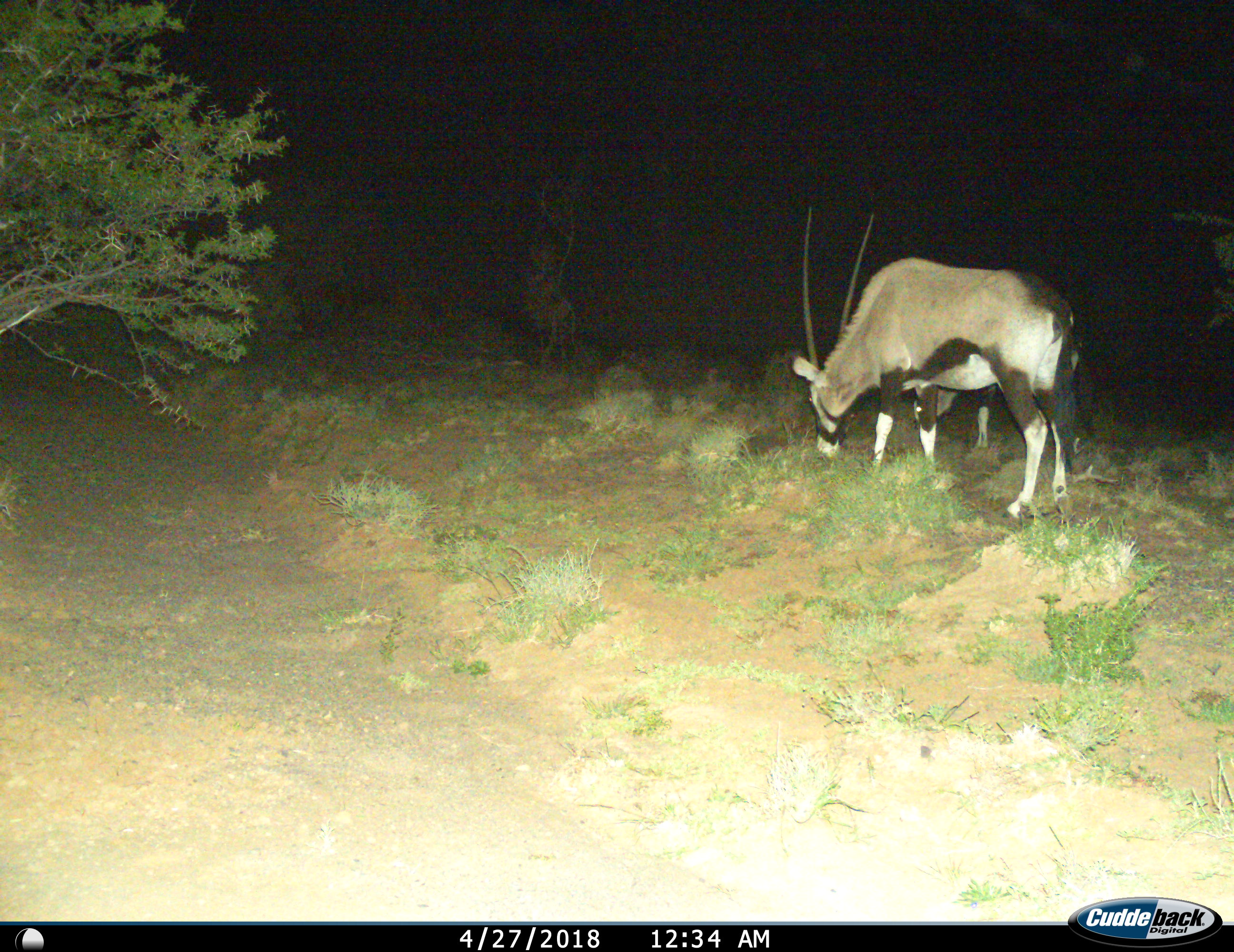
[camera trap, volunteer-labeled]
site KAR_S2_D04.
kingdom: Animalia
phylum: Chordata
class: Mammalia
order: Artiodactyla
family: Bovidae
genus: Oryx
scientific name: Oryx gazella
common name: gemsbok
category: oryx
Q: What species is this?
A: Oryx (gemsbok) (Oryx gazella).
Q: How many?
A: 1.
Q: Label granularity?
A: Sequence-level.